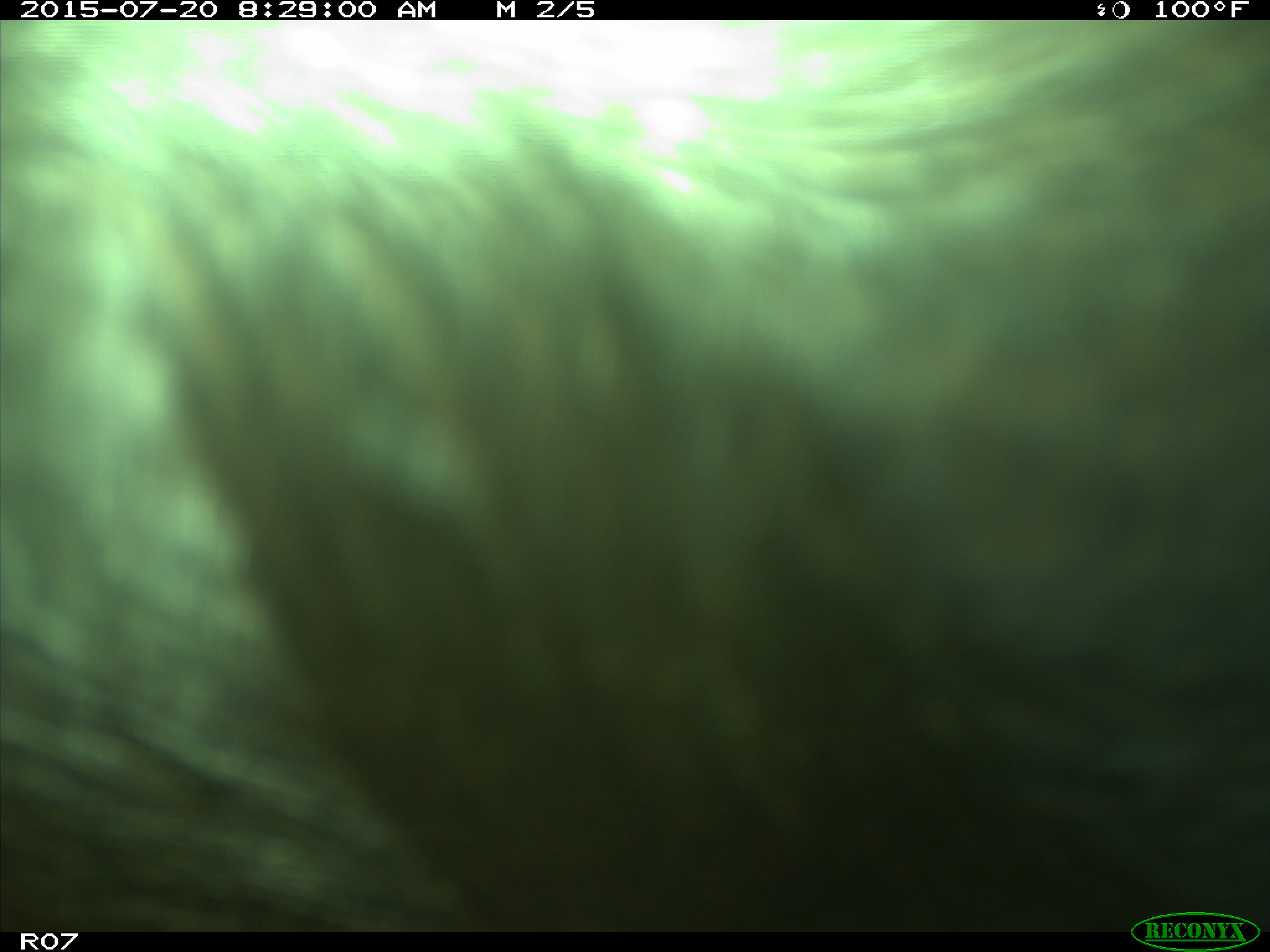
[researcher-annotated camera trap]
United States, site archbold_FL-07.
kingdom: Animalia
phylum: Chordata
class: Mammalia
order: Artiodactyla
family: Bovidae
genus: Bos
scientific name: Bos taurus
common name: domestic cow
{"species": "Bos taurus (domestic cow)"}